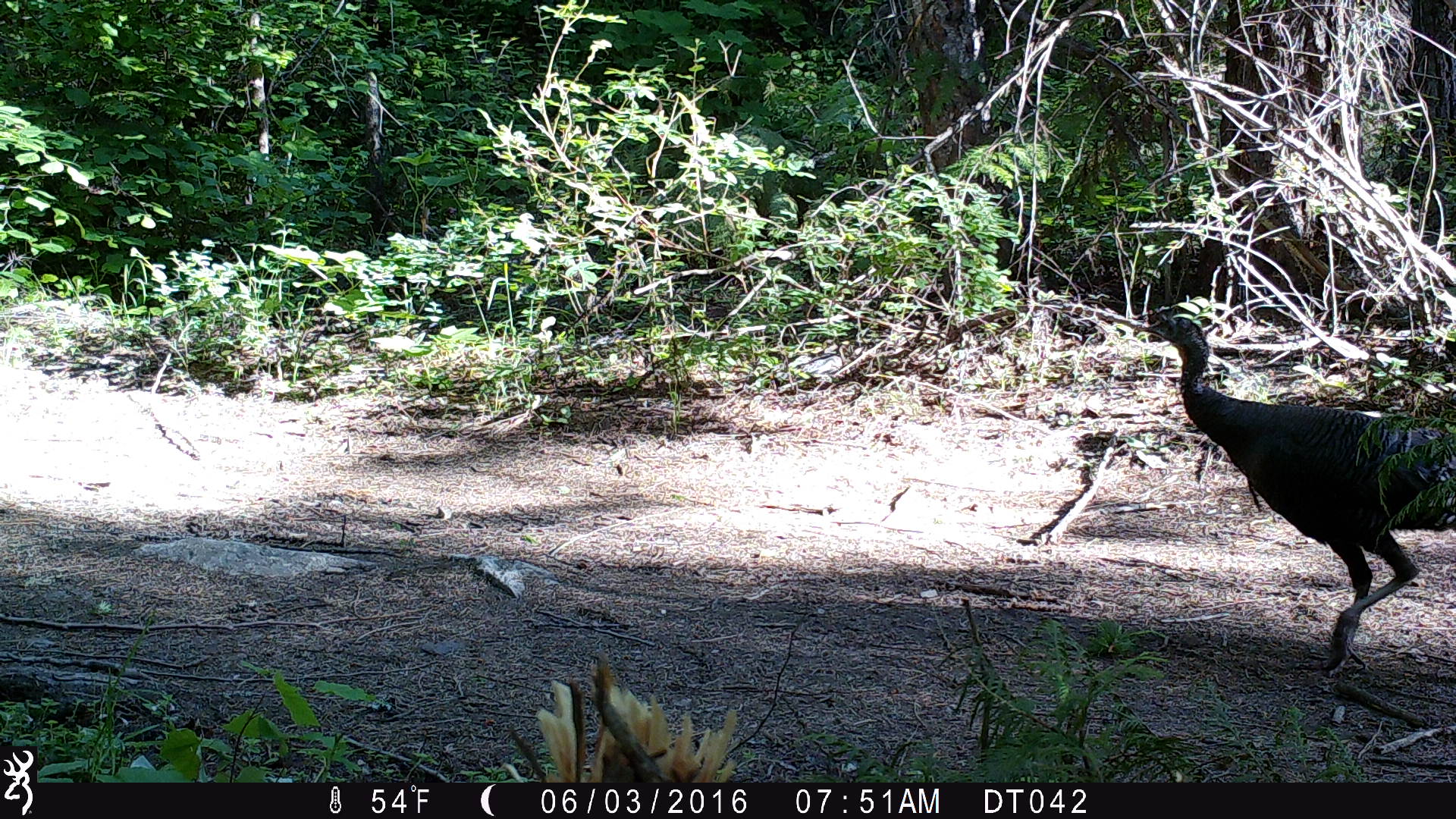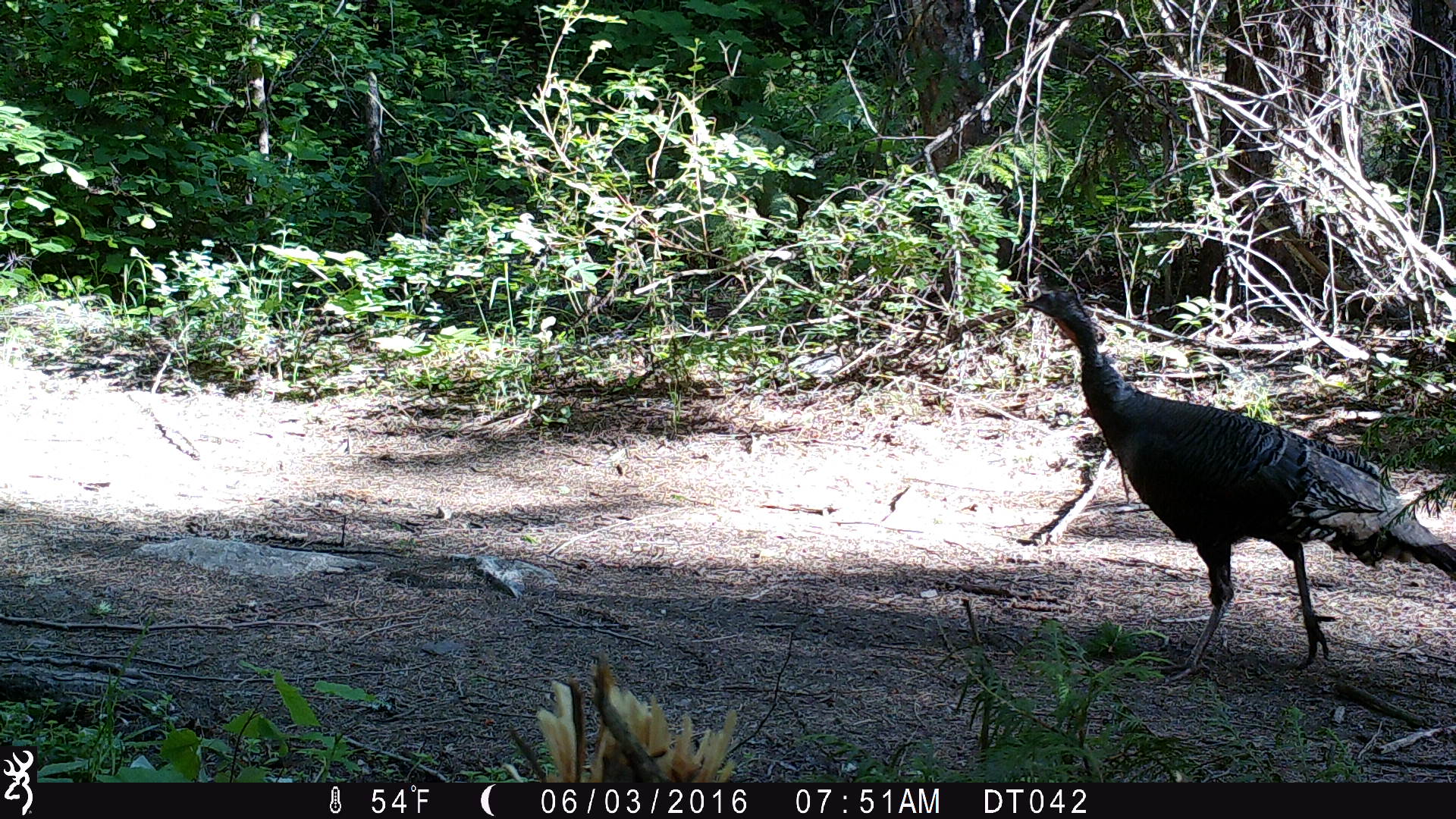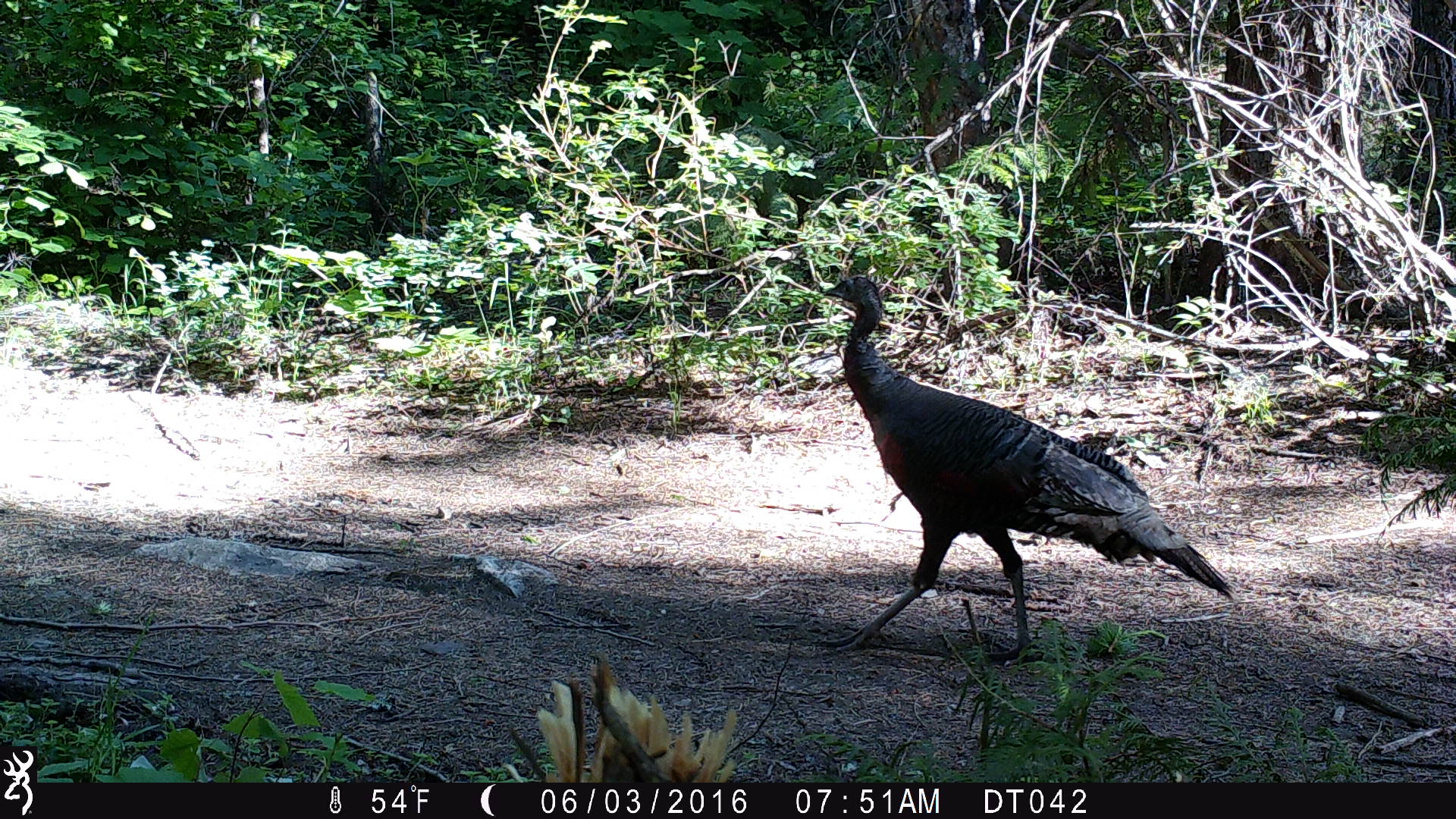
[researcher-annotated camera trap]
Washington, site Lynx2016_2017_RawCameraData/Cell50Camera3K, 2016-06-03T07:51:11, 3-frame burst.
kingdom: Animalia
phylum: Chordata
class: Aves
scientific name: Aves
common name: birds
Aves (birds). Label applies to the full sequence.